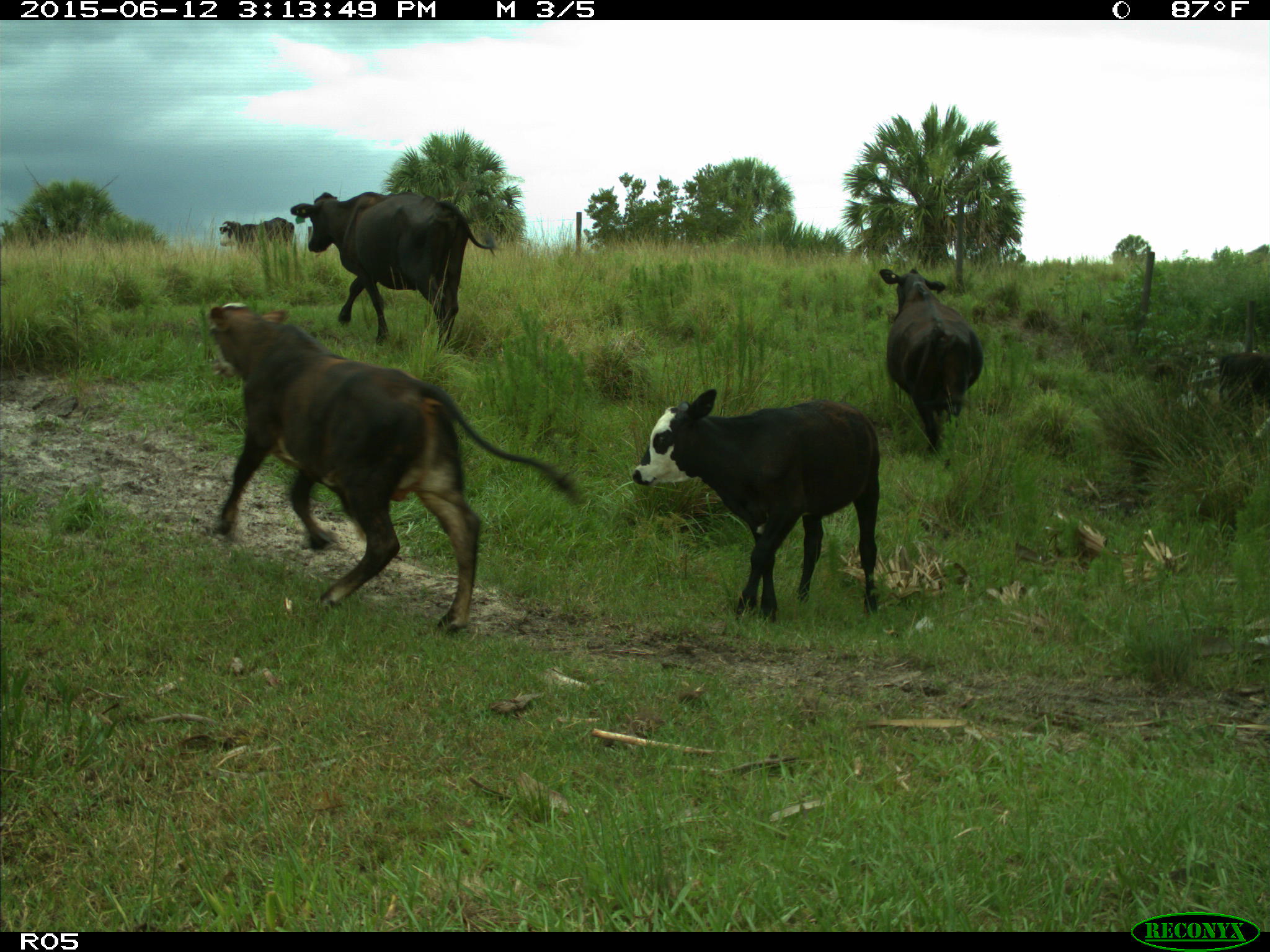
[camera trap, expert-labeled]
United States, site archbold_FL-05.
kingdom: Animalia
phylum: Chordata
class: Mammalia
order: Artiodactyla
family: Bovidae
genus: Bos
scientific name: Bos taurus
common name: domestic cow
Bos taurus (domestic cow).